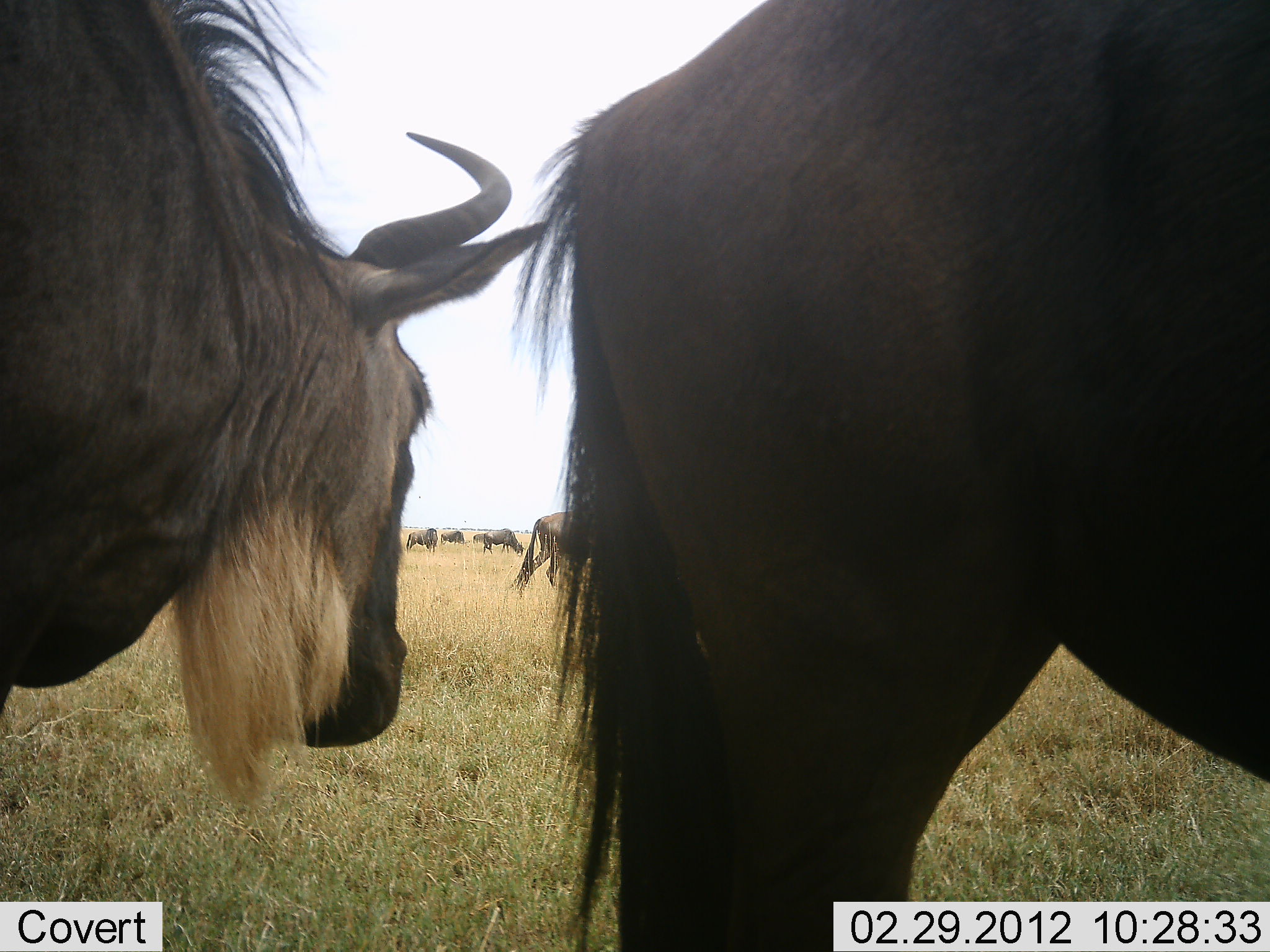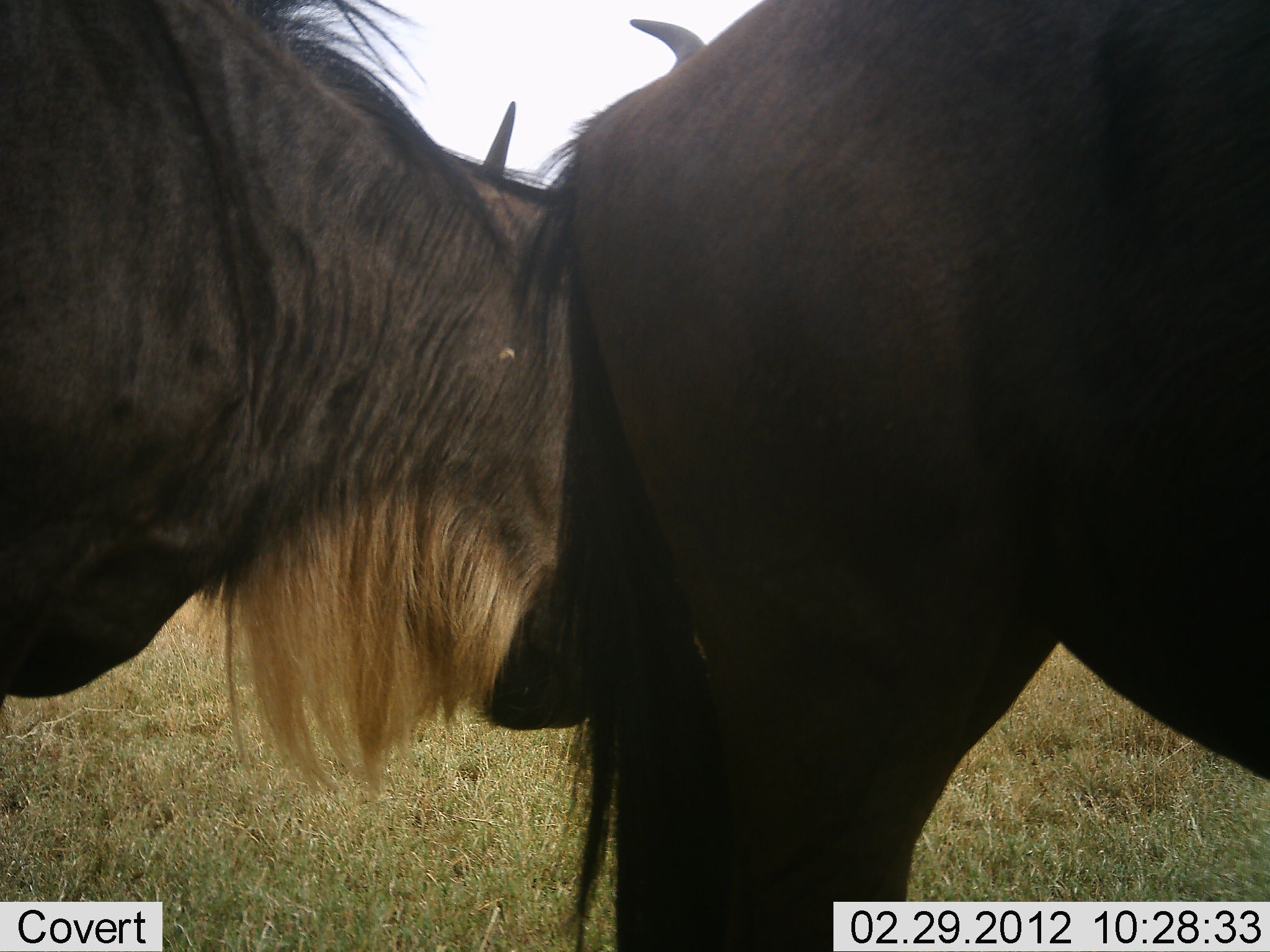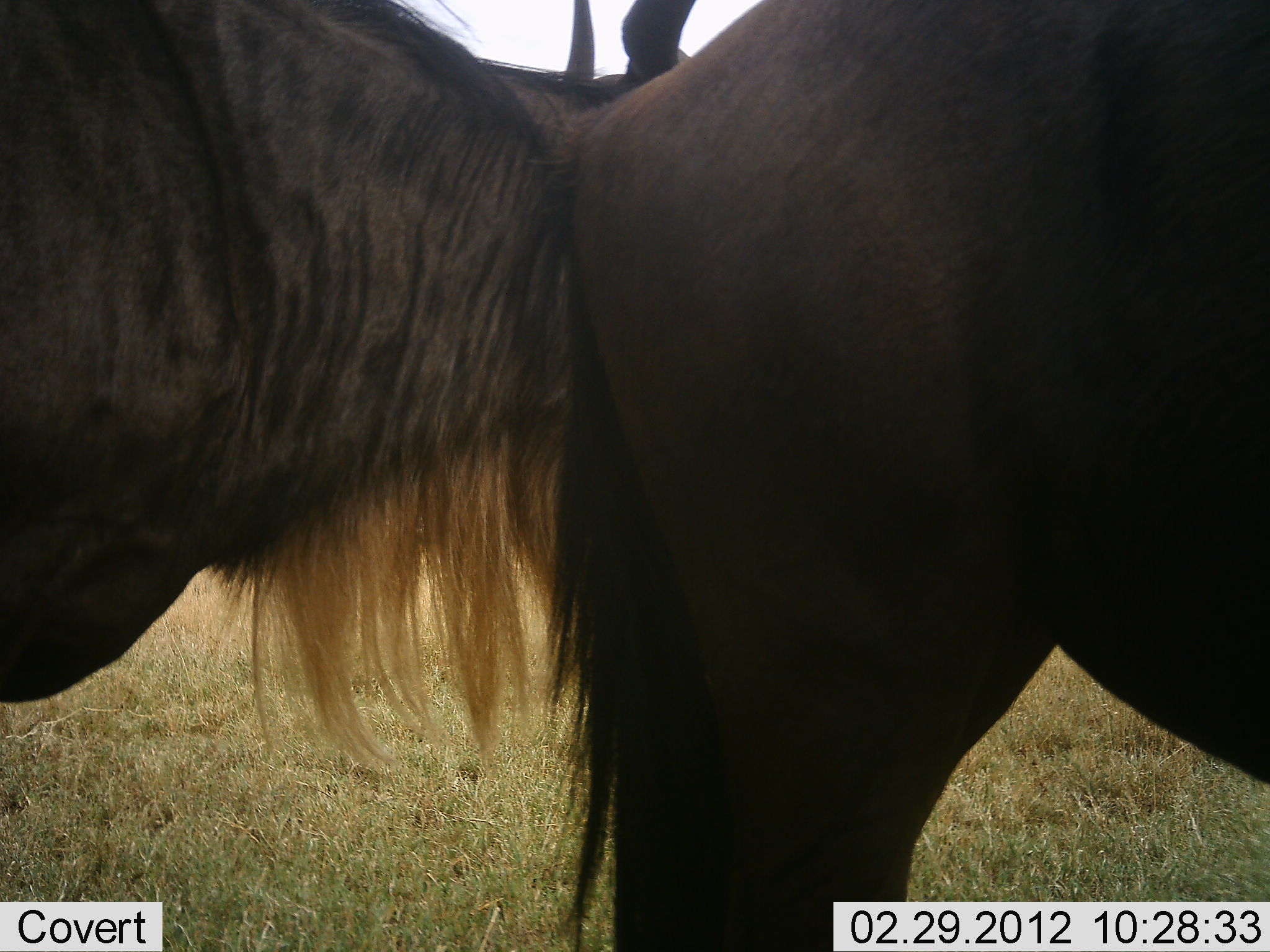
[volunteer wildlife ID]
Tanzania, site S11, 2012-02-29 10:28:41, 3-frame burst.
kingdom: Animalia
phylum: Chordata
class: Mammalia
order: Artiodactyla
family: Bovidae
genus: Connochaetes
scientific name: Connochaetes taurinus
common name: blue wildebeest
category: wildebeest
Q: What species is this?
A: Wildebeest (blue wildebeest) (Connochaetes taurinus).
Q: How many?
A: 6.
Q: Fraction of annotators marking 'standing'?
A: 92%.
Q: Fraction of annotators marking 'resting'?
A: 0%.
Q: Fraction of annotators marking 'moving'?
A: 19%.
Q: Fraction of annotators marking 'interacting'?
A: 8%.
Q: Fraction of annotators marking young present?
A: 0%.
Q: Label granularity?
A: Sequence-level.